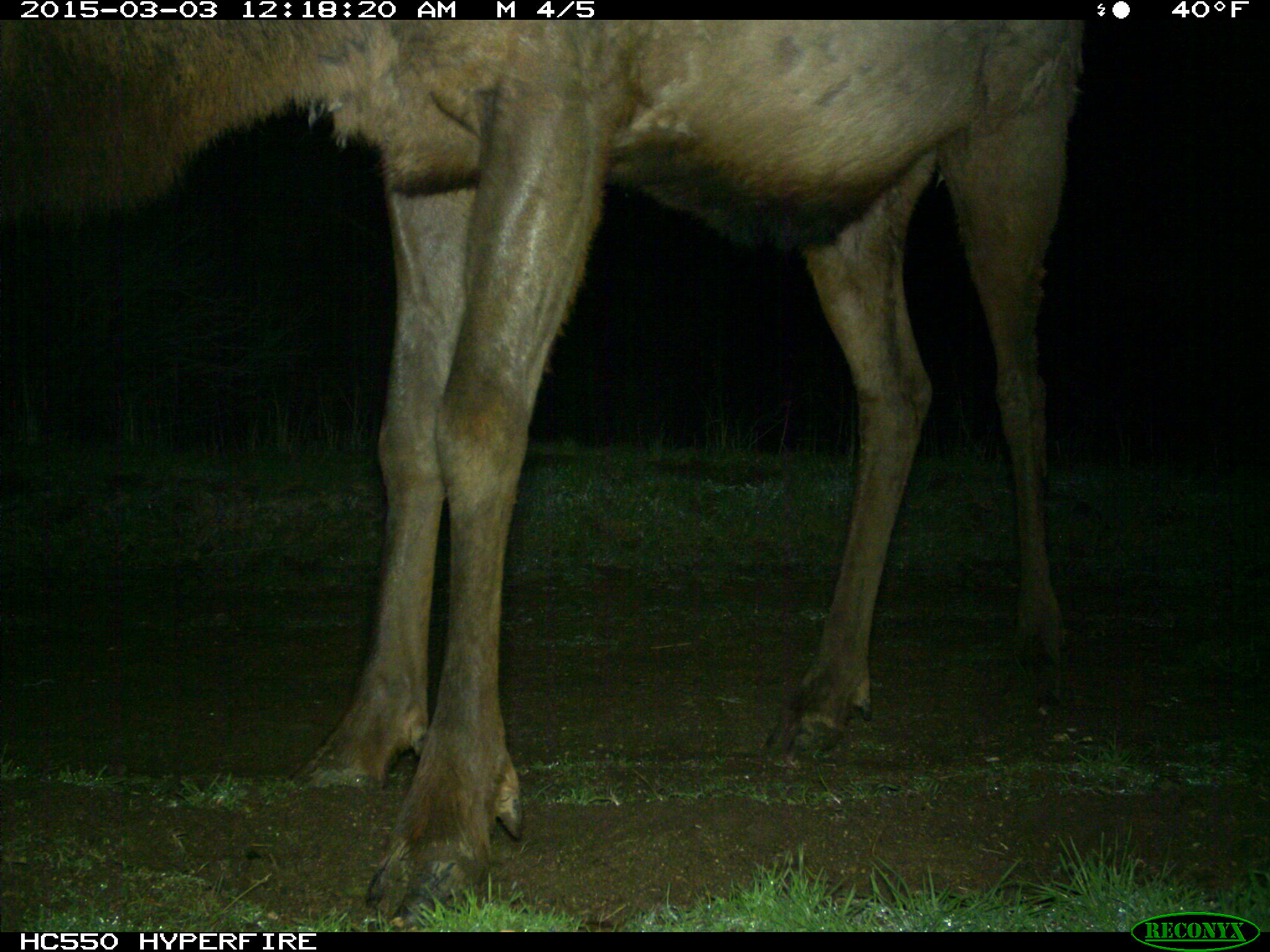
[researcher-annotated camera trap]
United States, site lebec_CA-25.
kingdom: Animalia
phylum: Chordata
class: Mammalia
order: Artiodactyla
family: Cervidae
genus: Cervus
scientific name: Cervus canadensis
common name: elk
Cervus canadensis (elk).